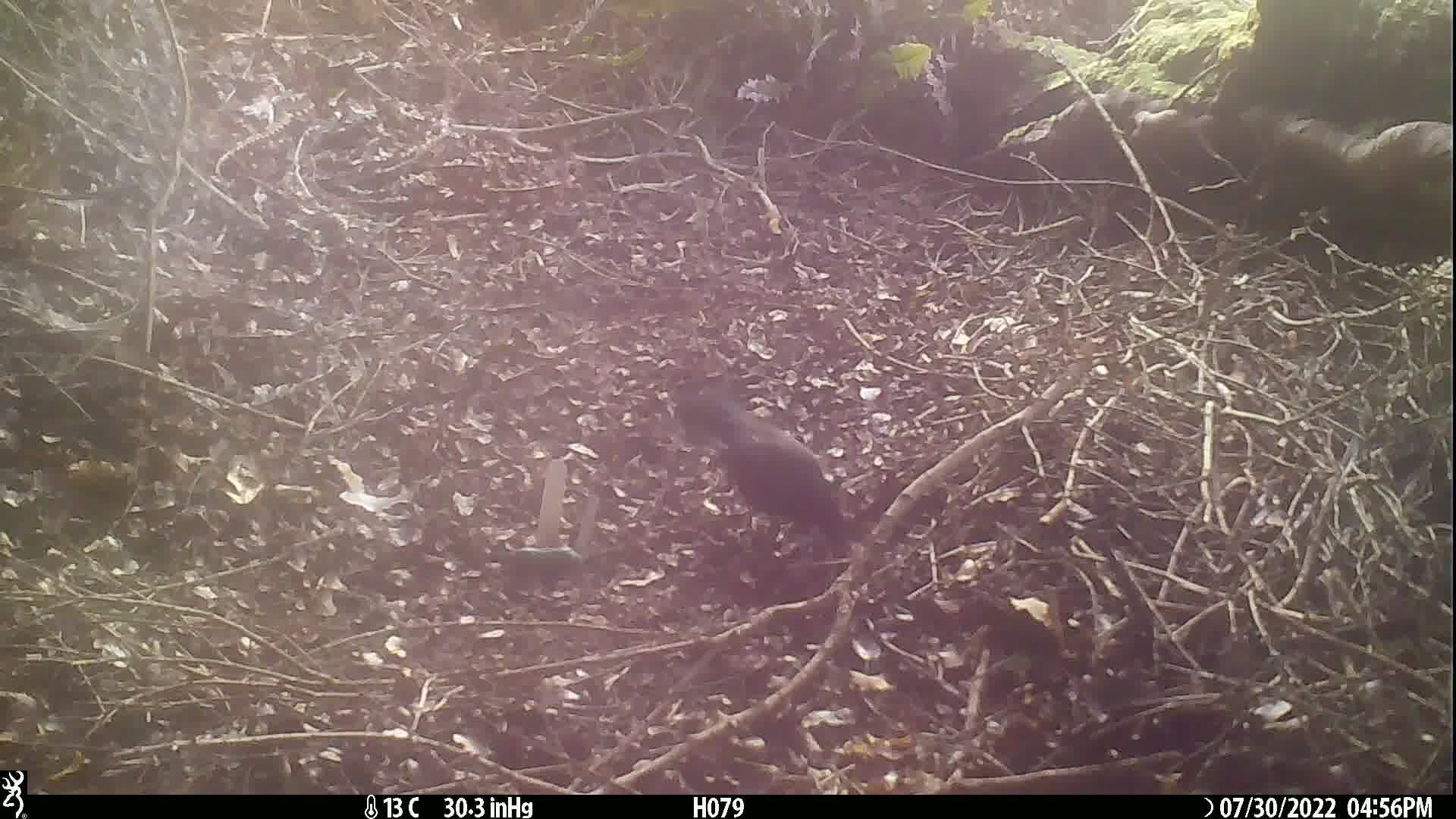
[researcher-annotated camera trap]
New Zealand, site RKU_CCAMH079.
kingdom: Animalia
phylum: Chordata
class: Aves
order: Passeriformes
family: Turdidae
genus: Turdus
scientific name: Turdus merula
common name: eurasian blackbird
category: blackbird